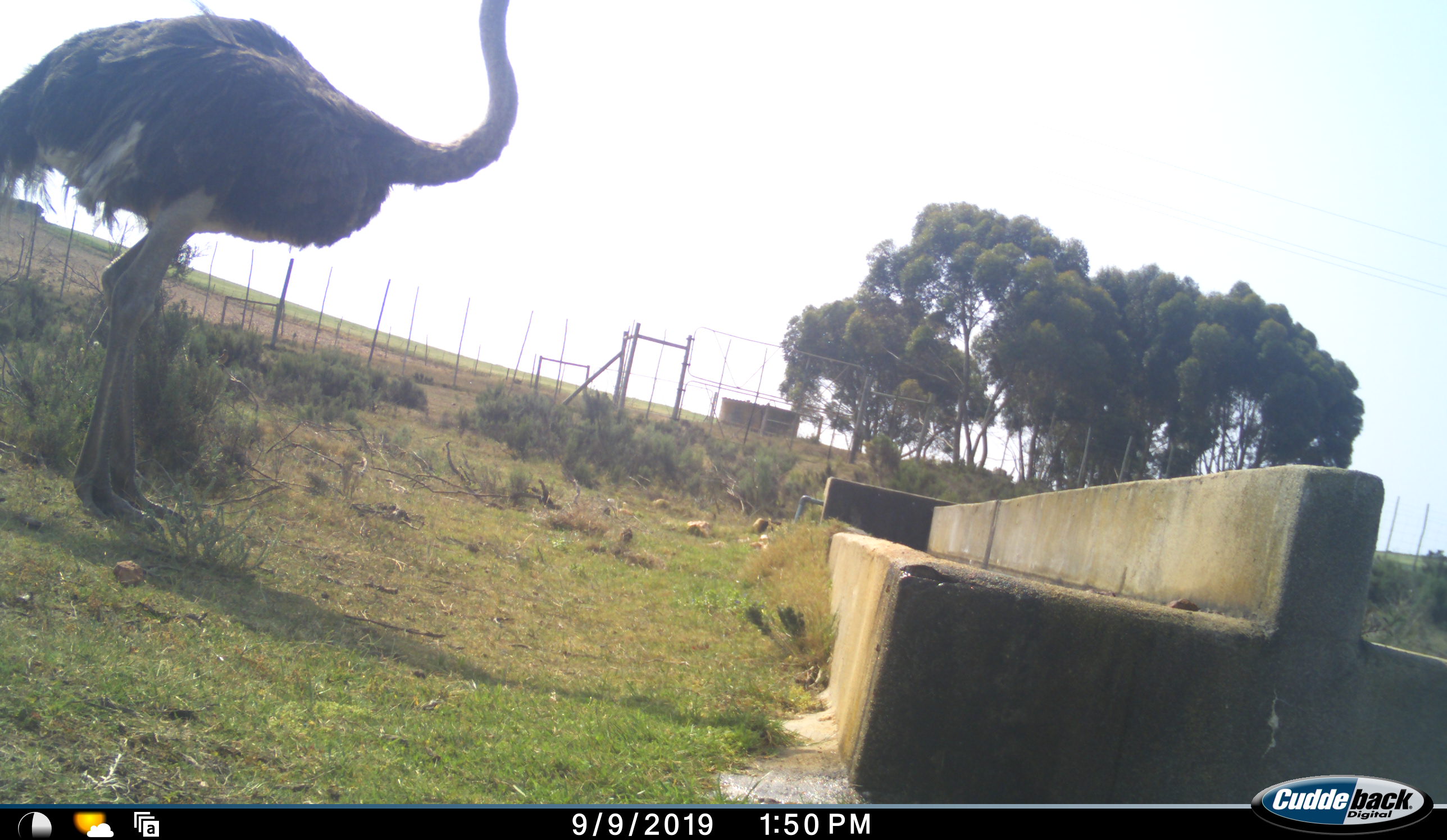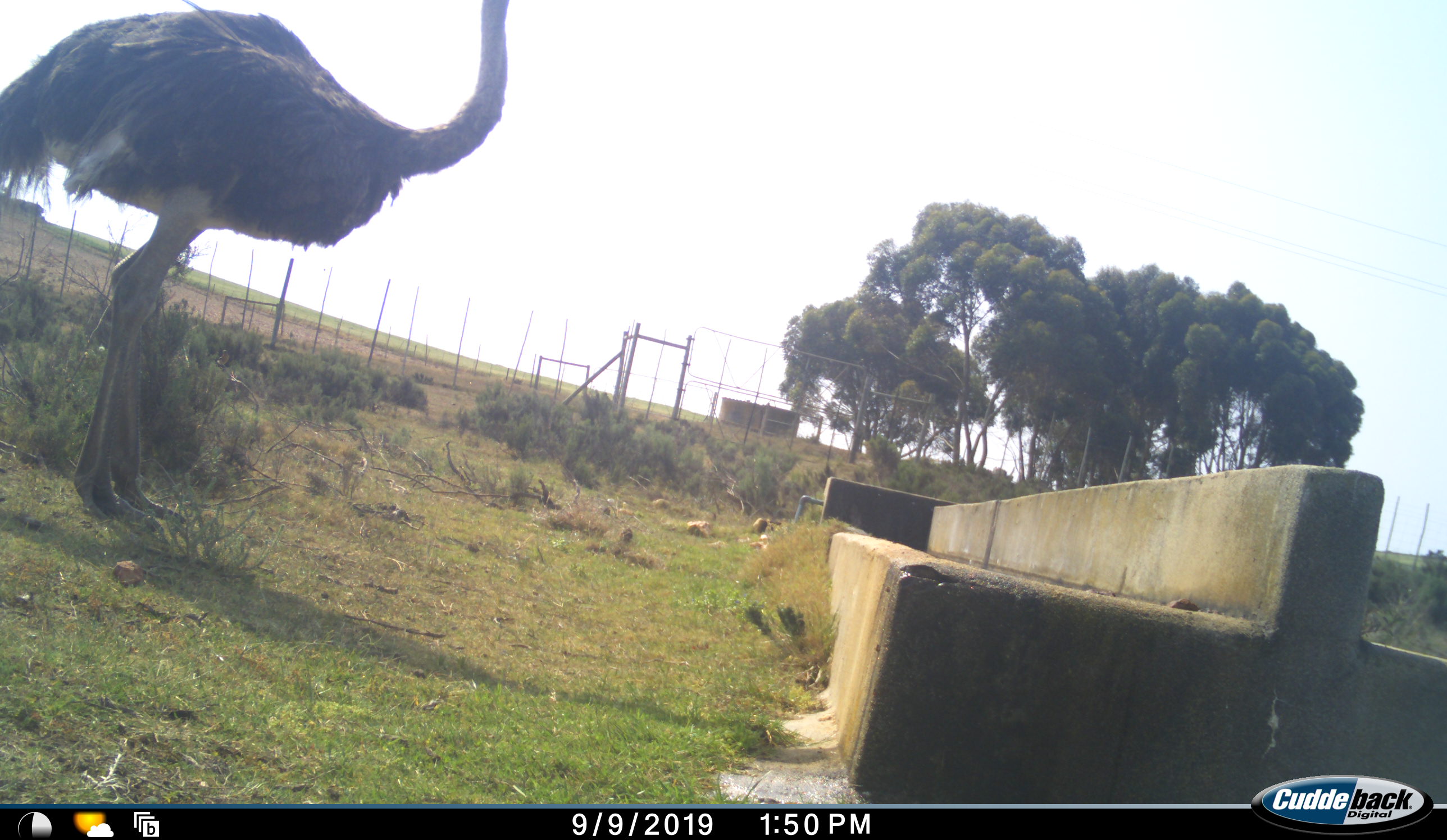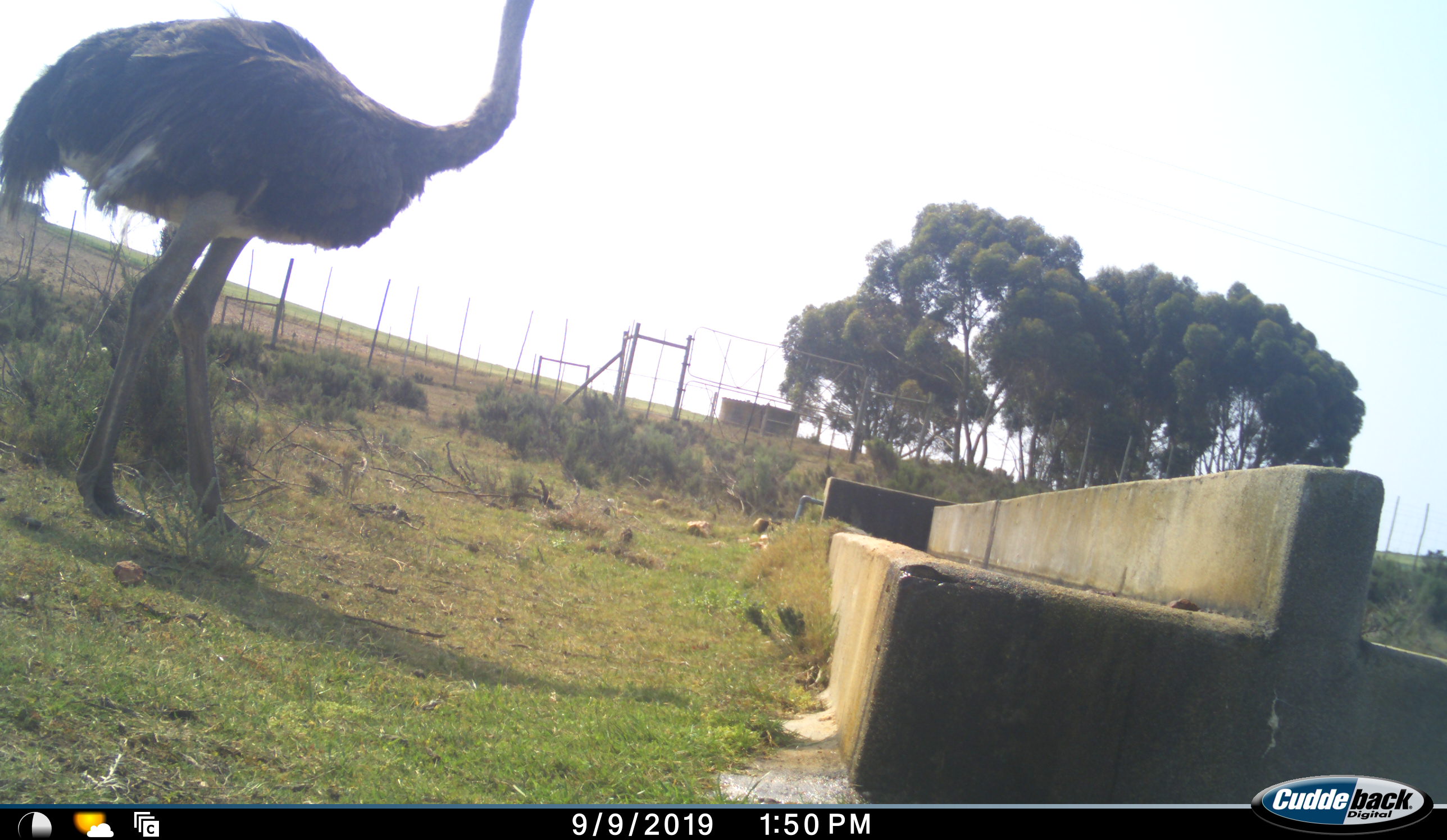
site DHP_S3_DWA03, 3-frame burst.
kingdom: Animalia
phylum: Chordata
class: Aves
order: Struthioniformes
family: Struthionidae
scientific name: Struthionidae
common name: ostrich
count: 1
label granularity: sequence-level